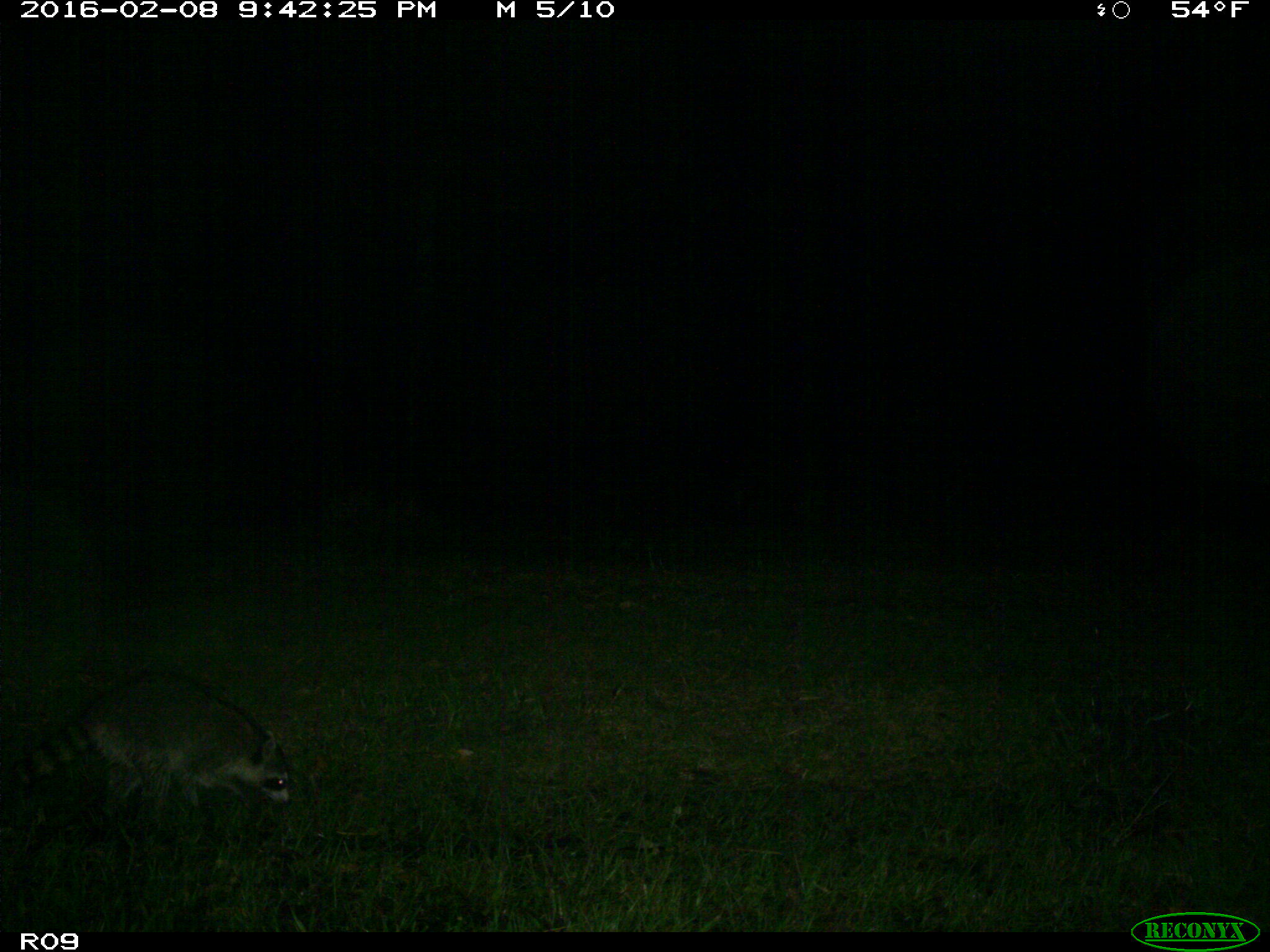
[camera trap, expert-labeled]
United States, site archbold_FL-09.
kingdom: Animalia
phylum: Chordata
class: Mammalia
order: Carnivora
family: Procyonidae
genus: Procyon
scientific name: Procyon lotor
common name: common raccoon